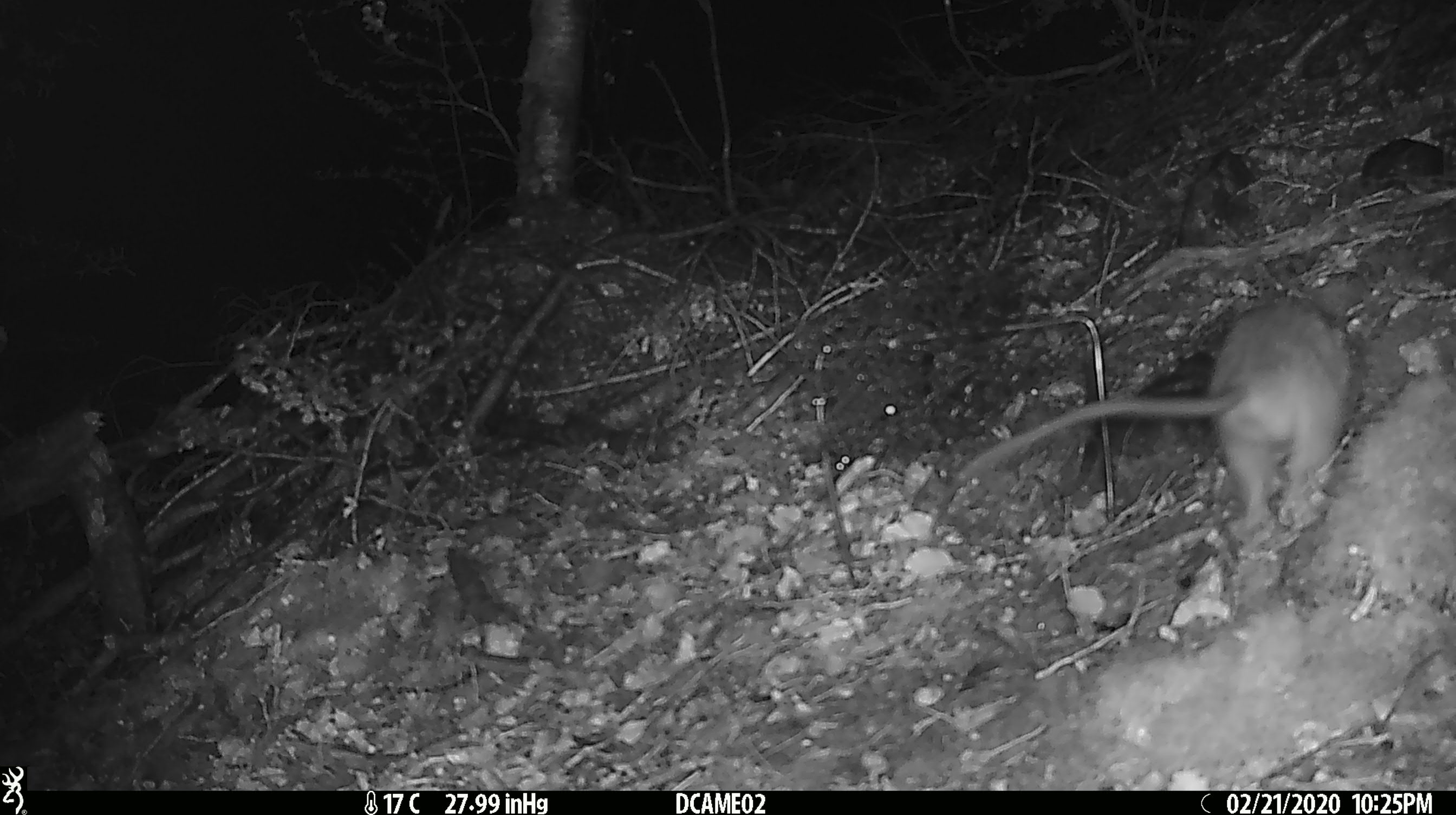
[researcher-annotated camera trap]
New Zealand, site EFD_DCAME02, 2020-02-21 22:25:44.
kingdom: Animalia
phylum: Chordata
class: Mammalia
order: Rodentia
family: Muridae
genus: Rattus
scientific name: Rattus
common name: rat